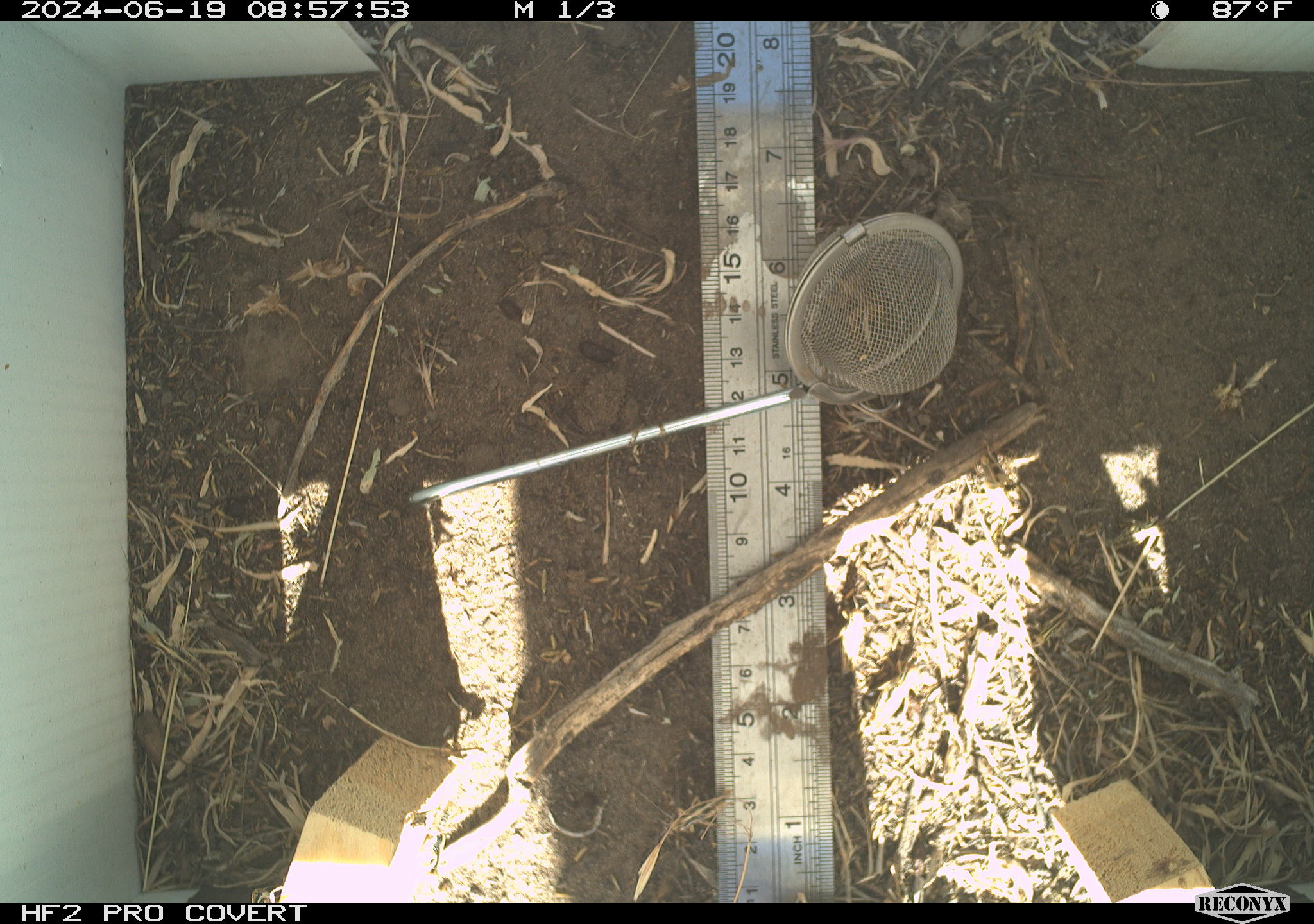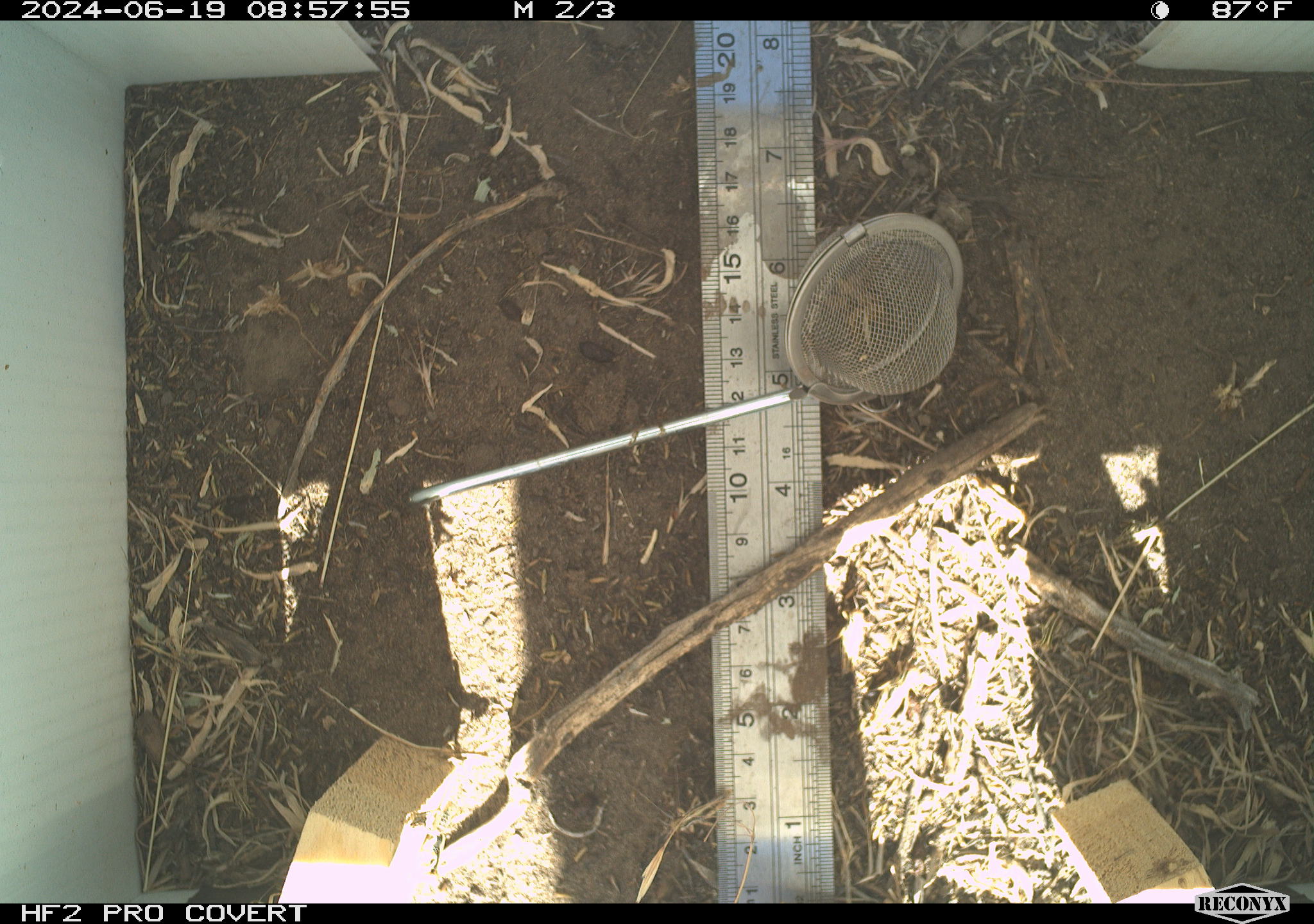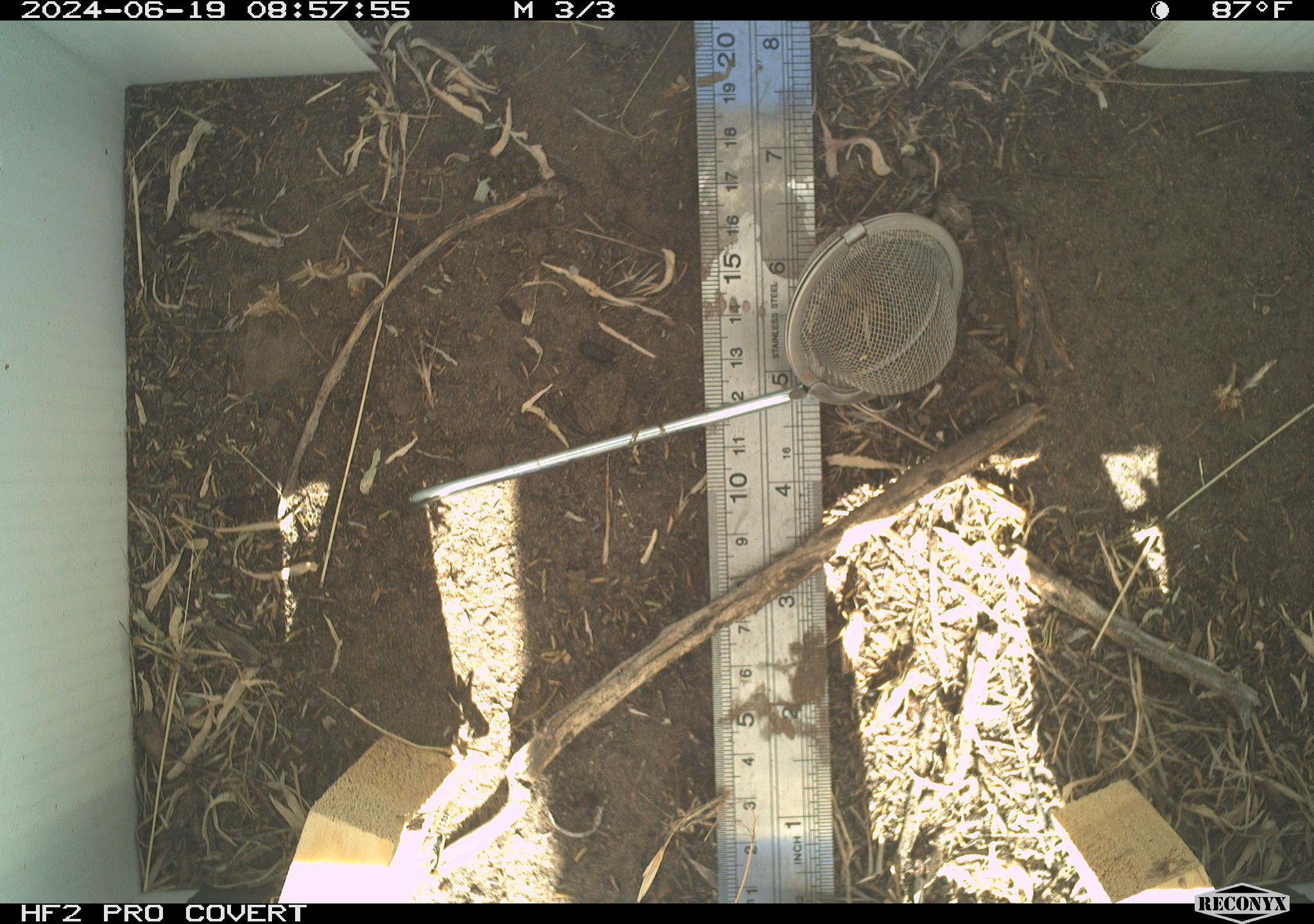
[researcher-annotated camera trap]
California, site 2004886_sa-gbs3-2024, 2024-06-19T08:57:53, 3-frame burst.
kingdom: Animalia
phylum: Arthropoda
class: Insecta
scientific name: Insecta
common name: insect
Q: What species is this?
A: Insect (Insecta).